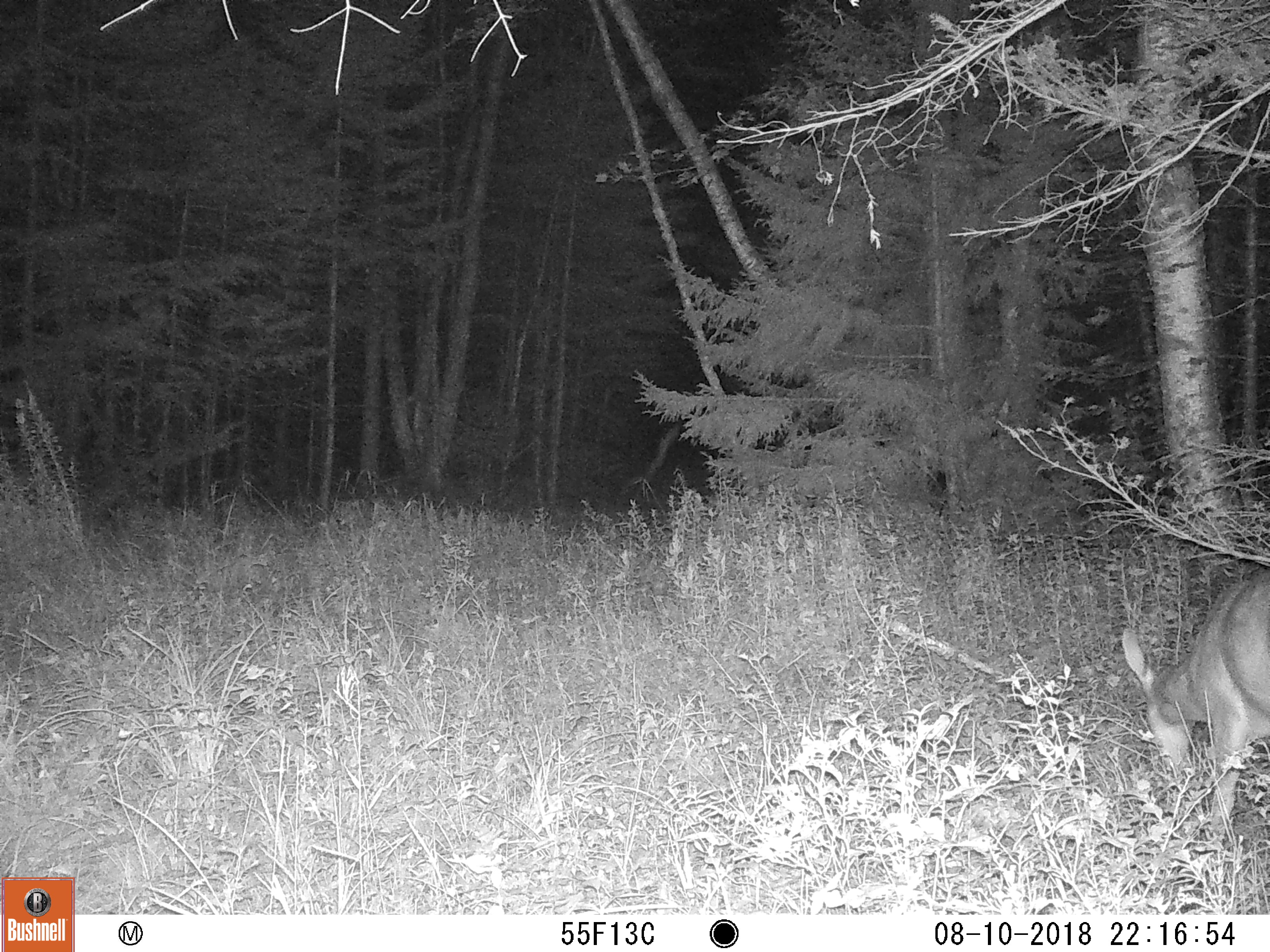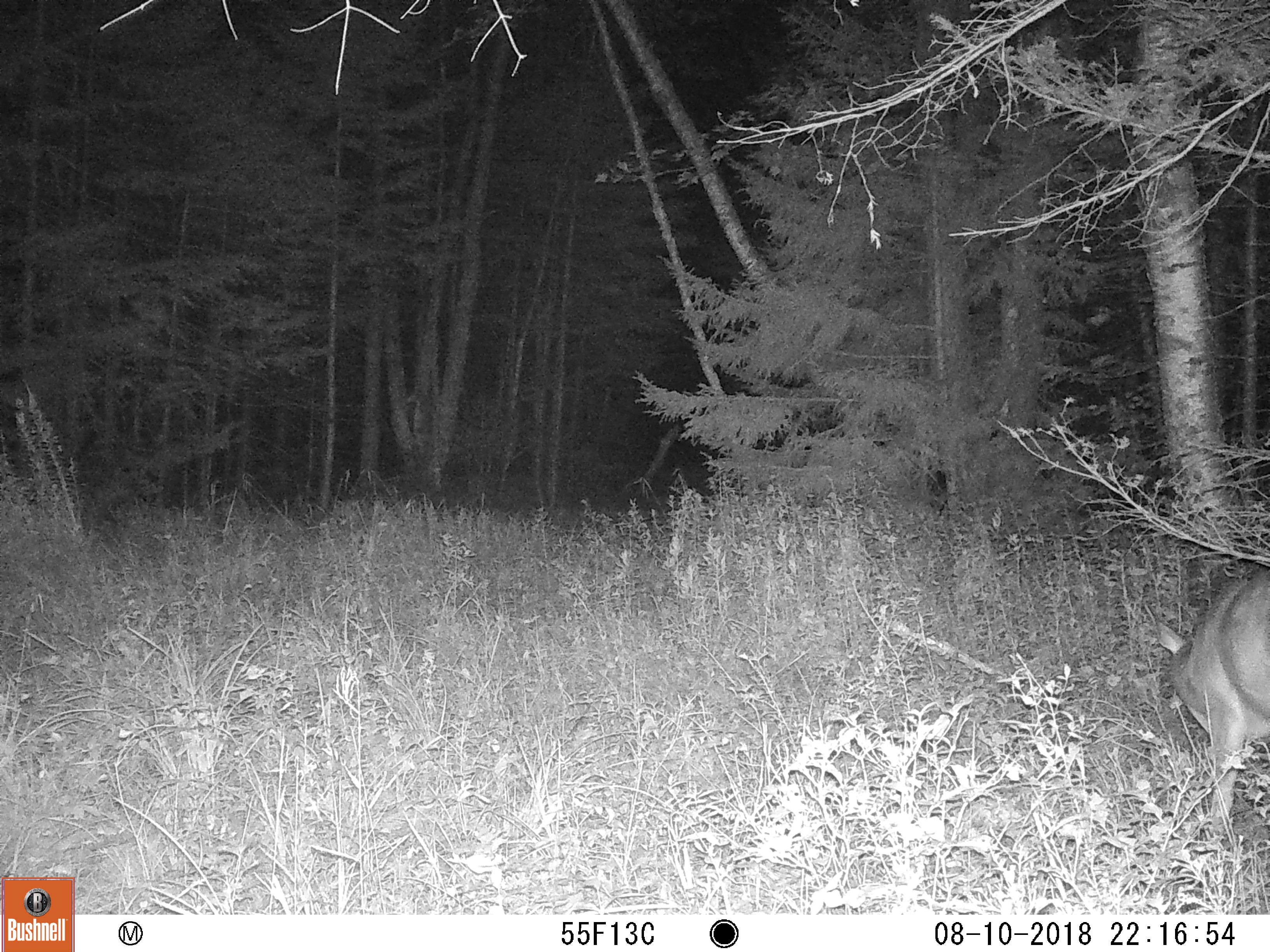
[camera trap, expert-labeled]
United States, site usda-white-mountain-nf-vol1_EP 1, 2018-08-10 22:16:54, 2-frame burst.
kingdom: Animalia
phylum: Chordata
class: Mammalia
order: Artiodactyla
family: Cervidae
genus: Odocoileus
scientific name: Odocoileus virginianus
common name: white-tailed deer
White-tailed deer (Odocoileus virginianus).